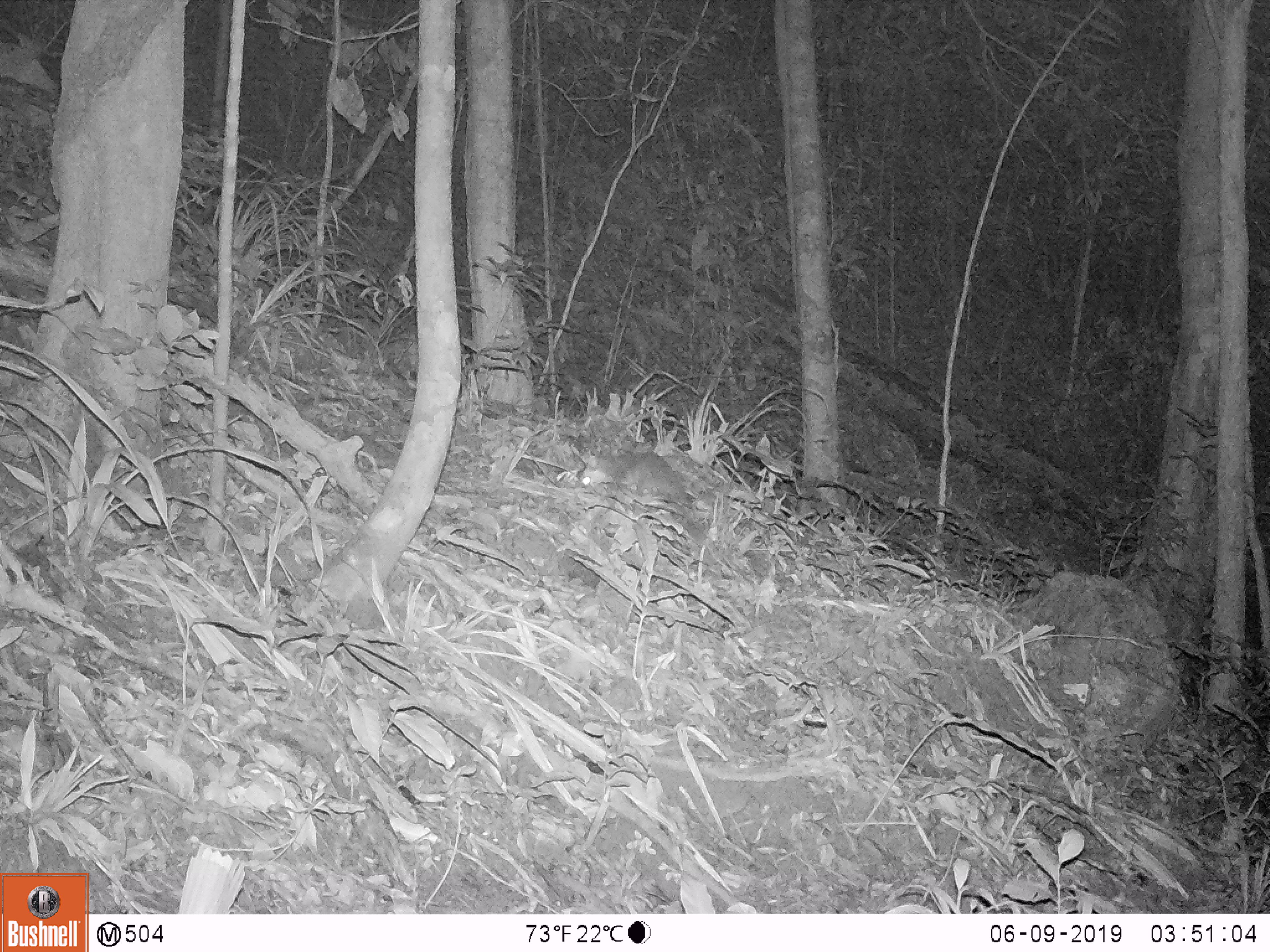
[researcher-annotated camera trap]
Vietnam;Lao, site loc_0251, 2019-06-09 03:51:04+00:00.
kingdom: Animalia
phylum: Chordata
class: Mammalia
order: Carnivora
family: Mustelidae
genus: Melogale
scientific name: Melogale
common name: ferret badger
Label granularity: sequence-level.